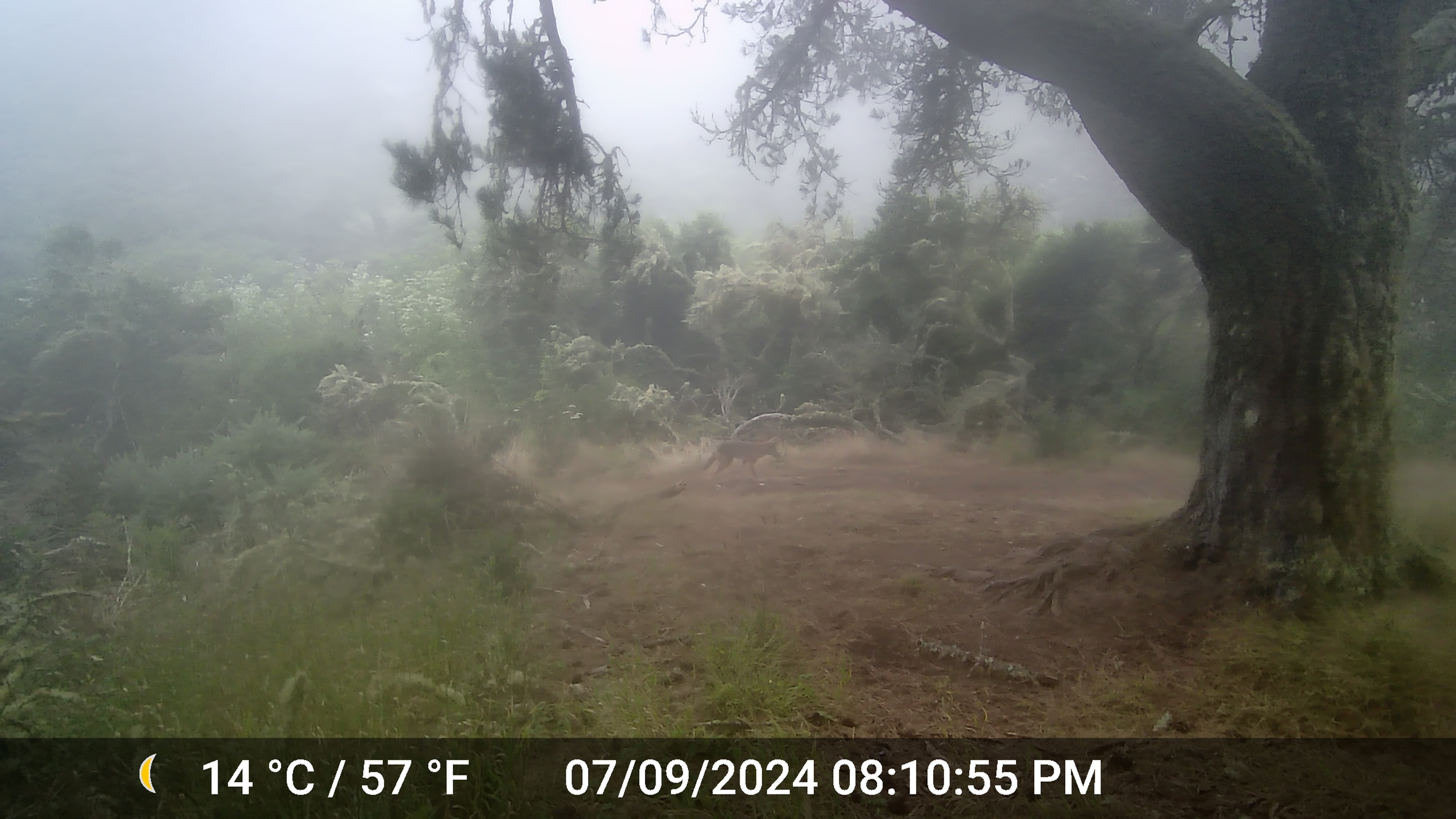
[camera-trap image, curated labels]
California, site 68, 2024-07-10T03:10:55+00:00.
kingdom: Animalia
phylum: Chordata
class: Mammalia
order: Carnivora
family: Canidae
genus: Canis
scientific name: Canis latrans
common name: coyote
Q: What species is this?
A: Coyote (Canis latrans).